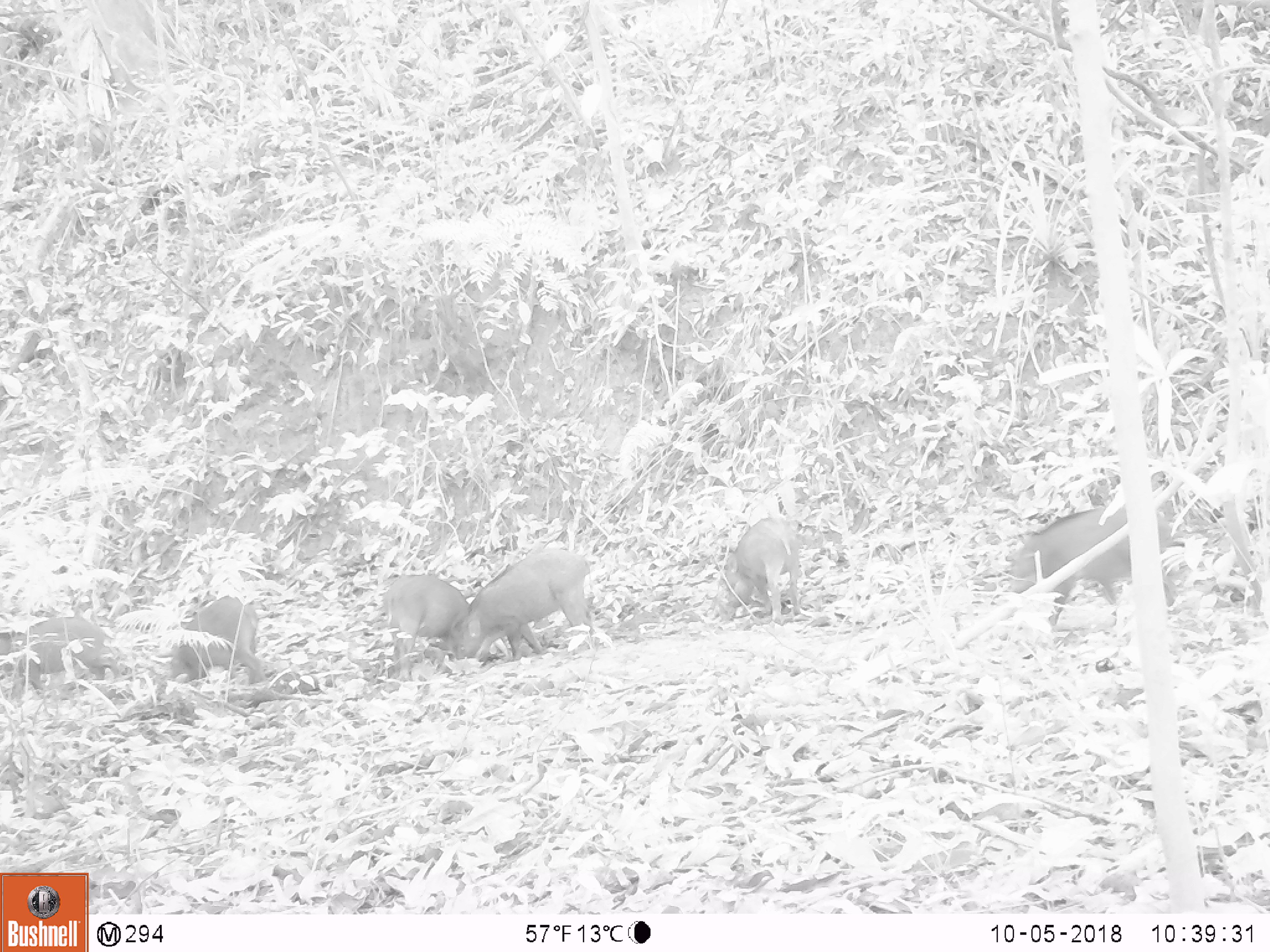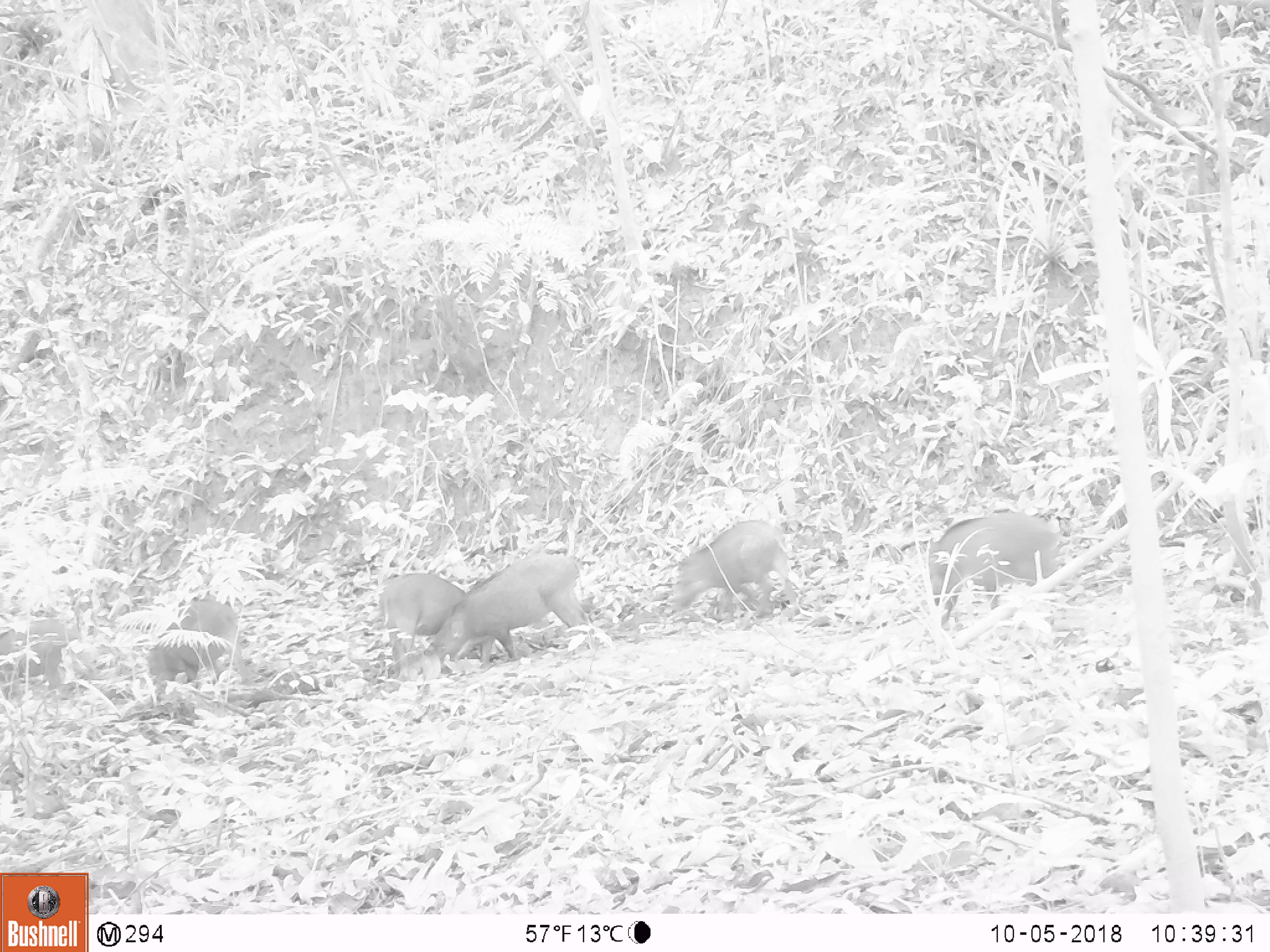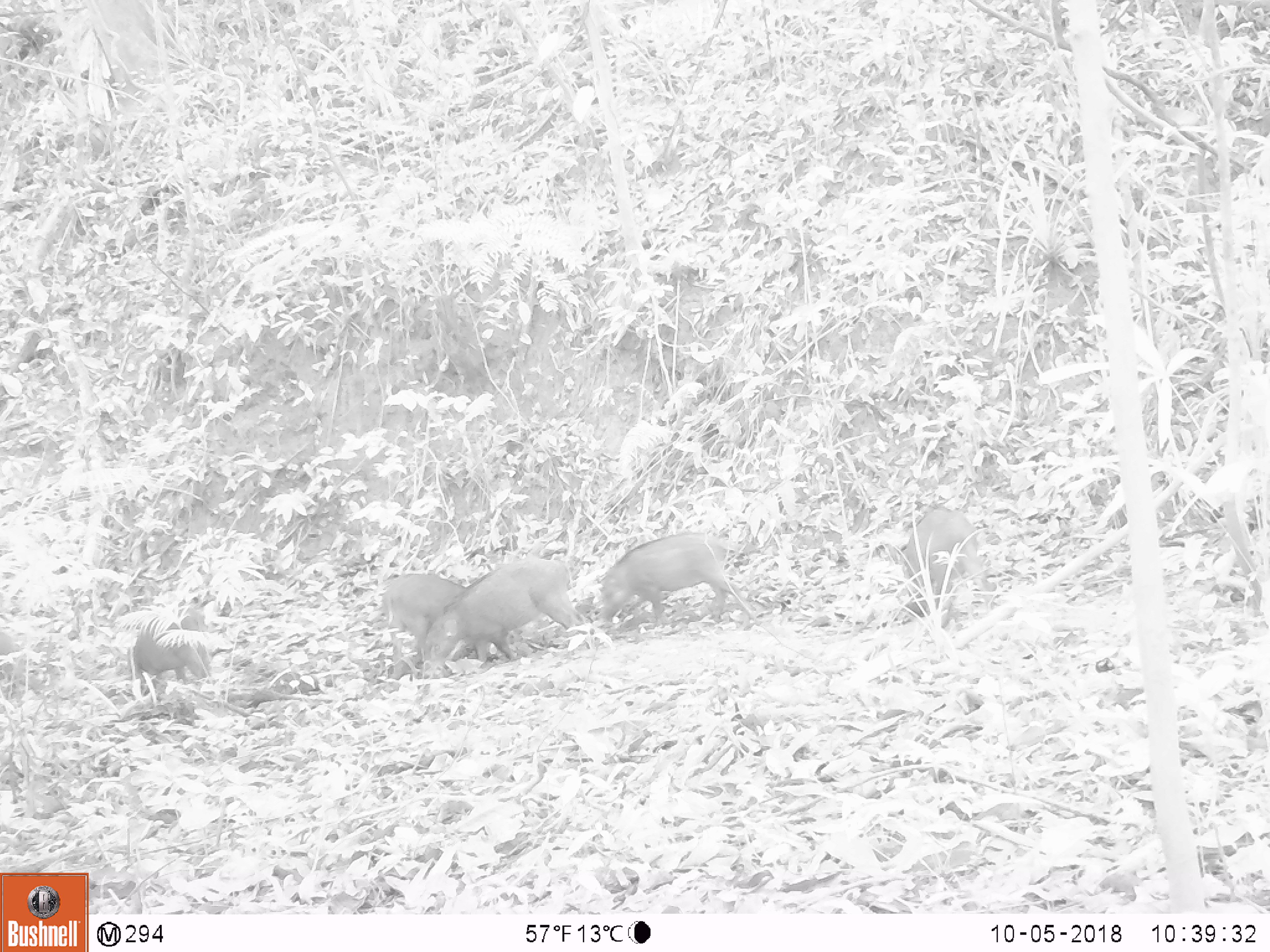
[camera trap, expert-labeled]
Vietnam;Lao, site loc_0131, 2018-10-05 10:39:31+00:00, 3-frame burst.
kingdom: Animalia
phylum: Chordata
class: Mammalia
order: Artiodactyla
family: Suidae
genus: Sus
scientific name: Sus scrofa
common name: eurasian wild pig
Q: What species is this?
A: Eurasian wild pig (Sus scrofa).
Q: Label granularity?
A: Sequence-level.